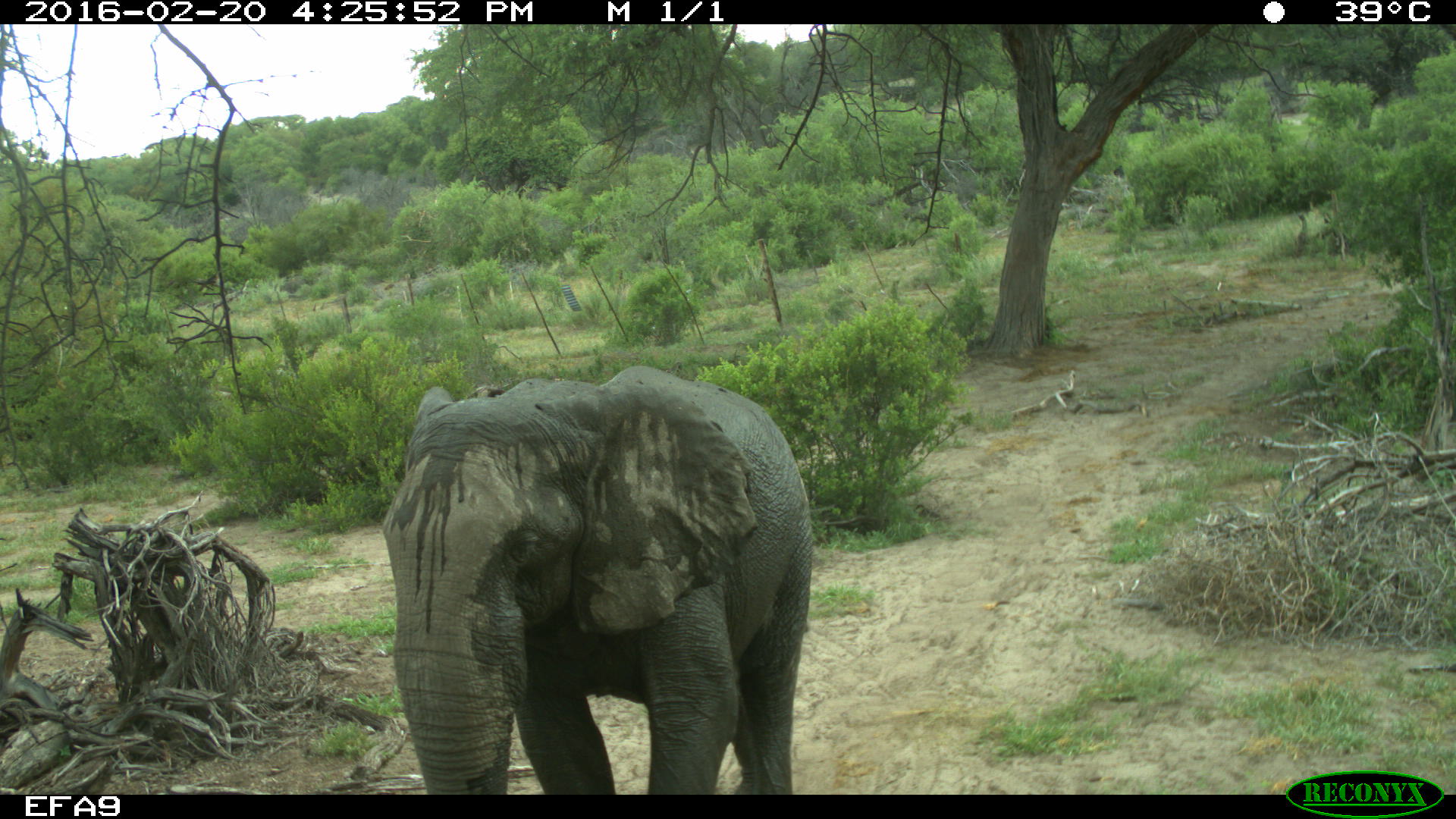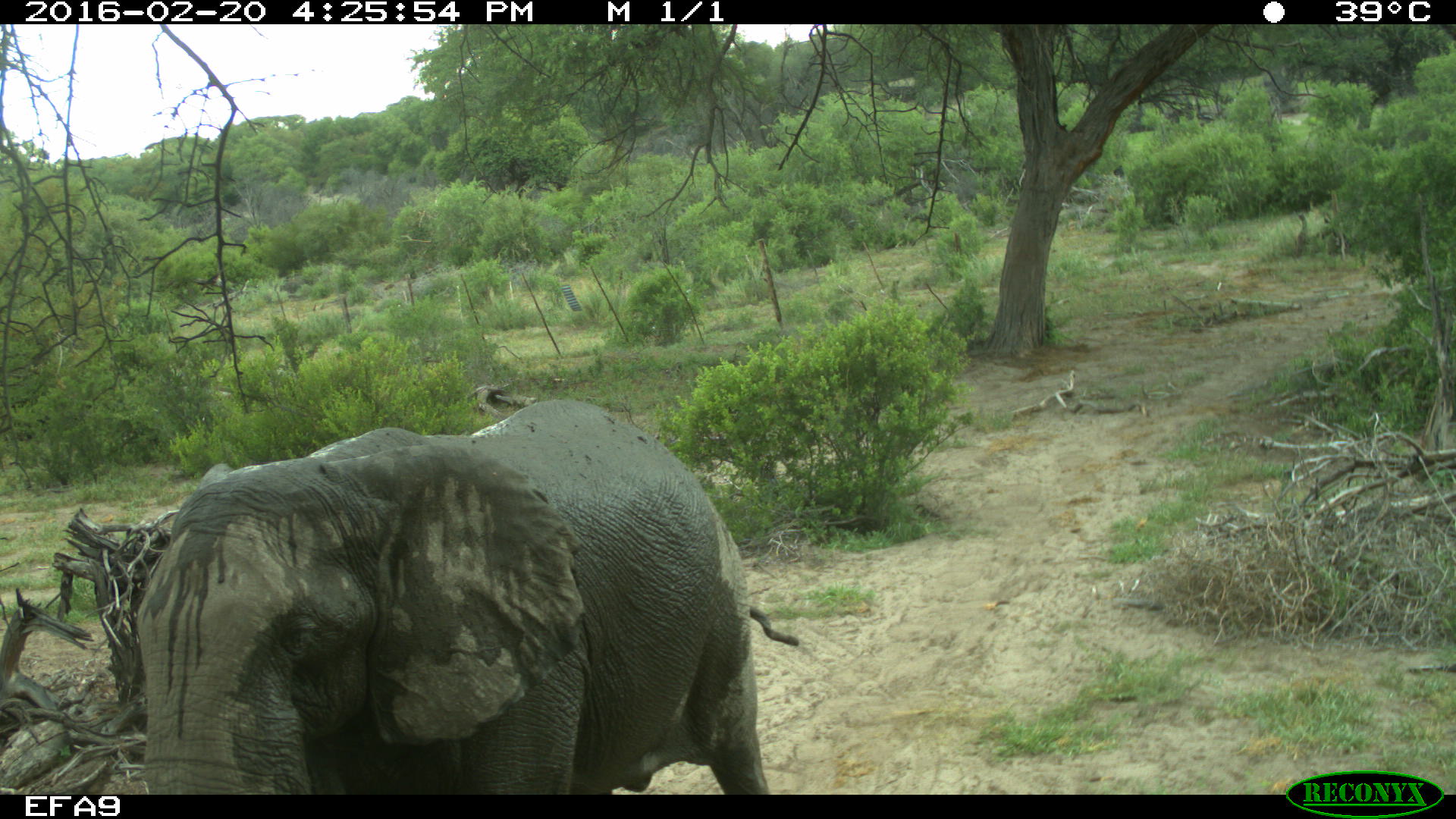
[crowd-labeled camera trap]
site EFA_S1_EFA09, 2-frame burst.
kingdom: Animalia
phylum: Chordata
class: Mammalia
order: Proboscidea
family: Elephantidae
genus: Loxodonta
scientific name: Loxodonta africana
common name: african bush elephant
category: elephant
Elephant (african bush elephant) (Loxodonta africana), count 1. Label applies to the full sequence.